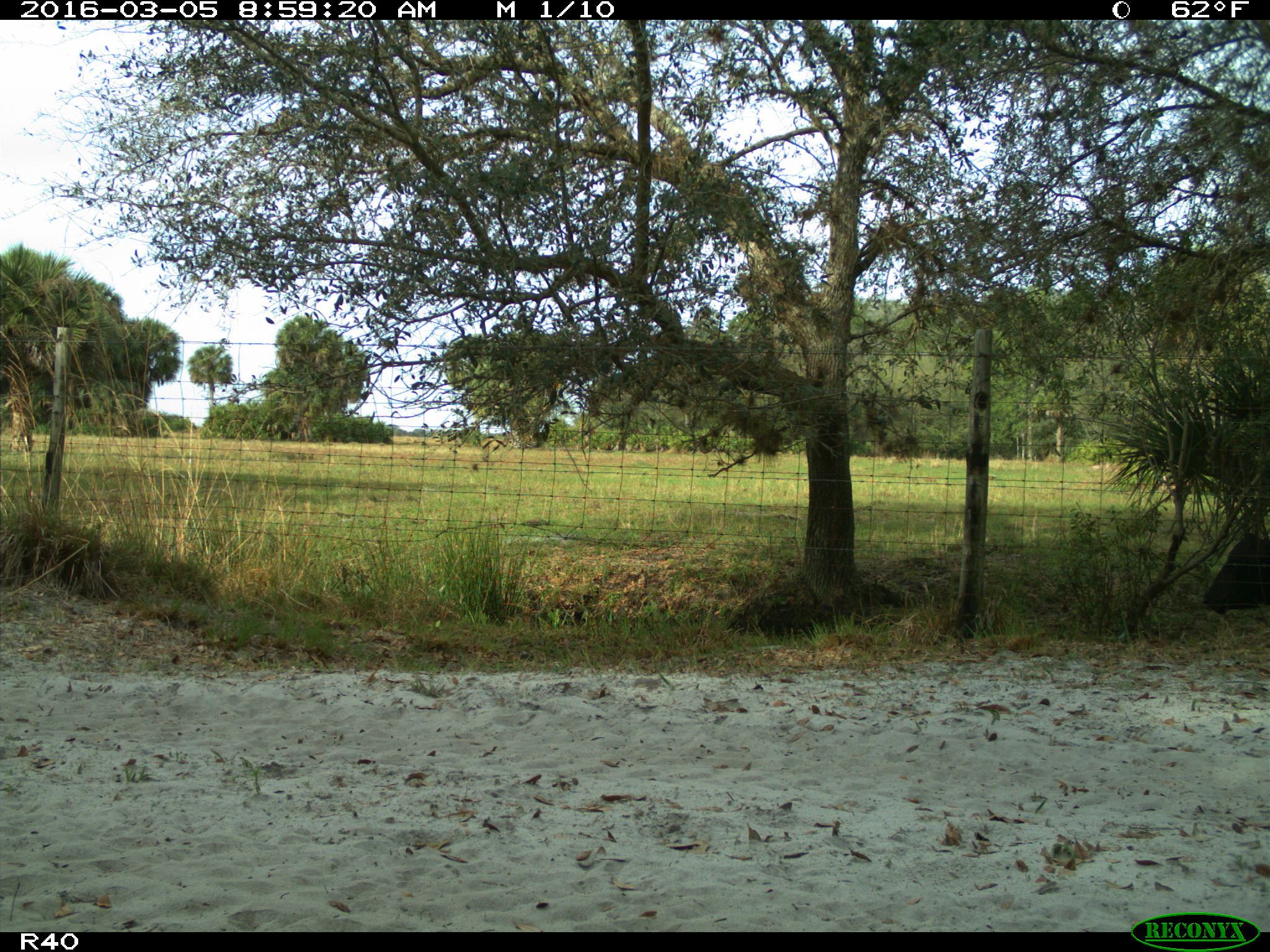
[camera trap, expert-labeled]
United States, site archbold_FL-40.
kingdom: Animalia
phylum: Chordata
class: Mammalia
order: Artiodactyla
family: Bovidae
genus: Bos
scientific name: Bos taurus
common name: domestic cow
Bos taurus (domestic cow).